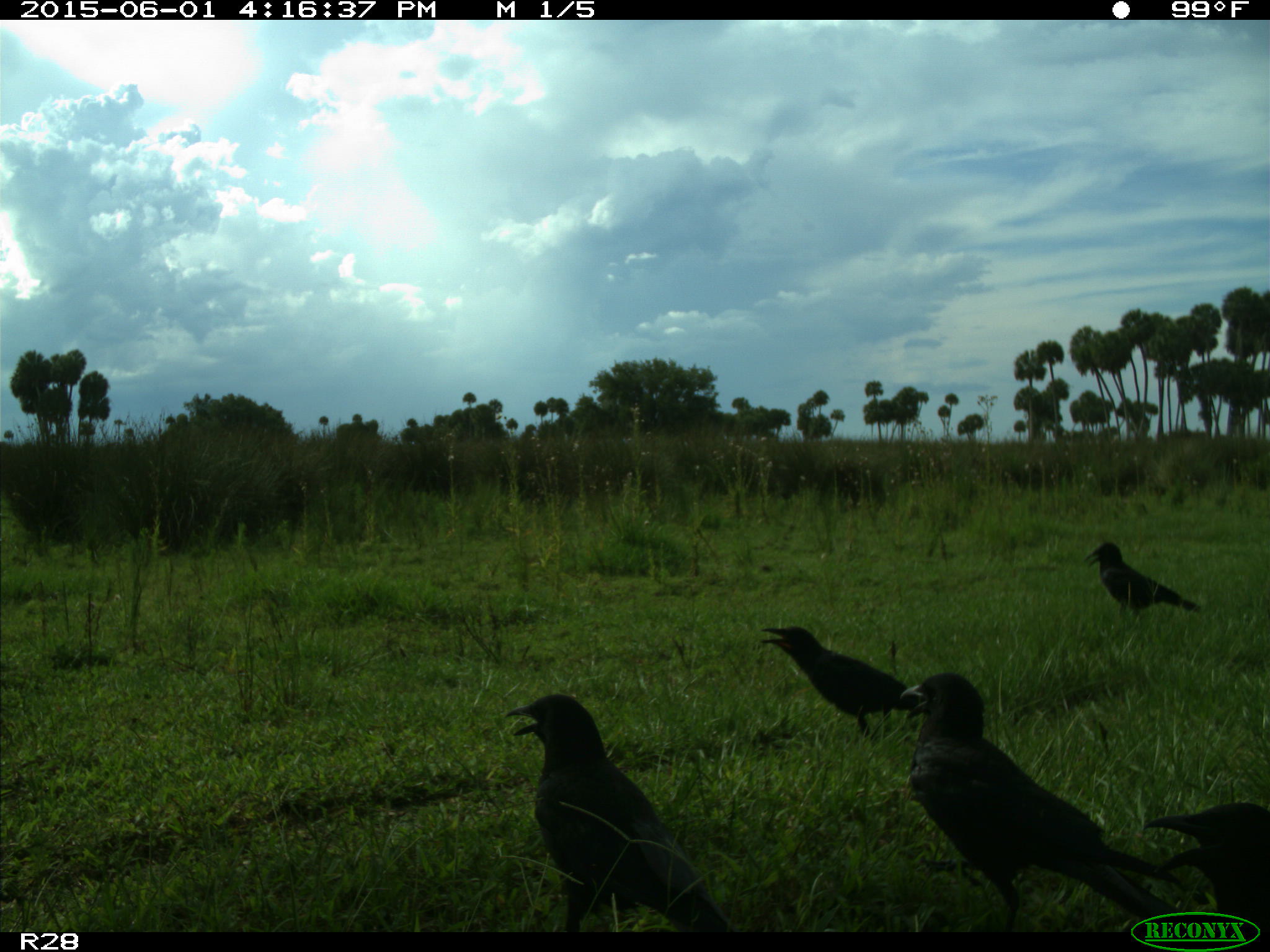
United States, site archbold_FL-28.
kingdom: Animalia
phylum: Chordata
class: Aves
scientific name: Aves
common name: birds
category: unidentified bird